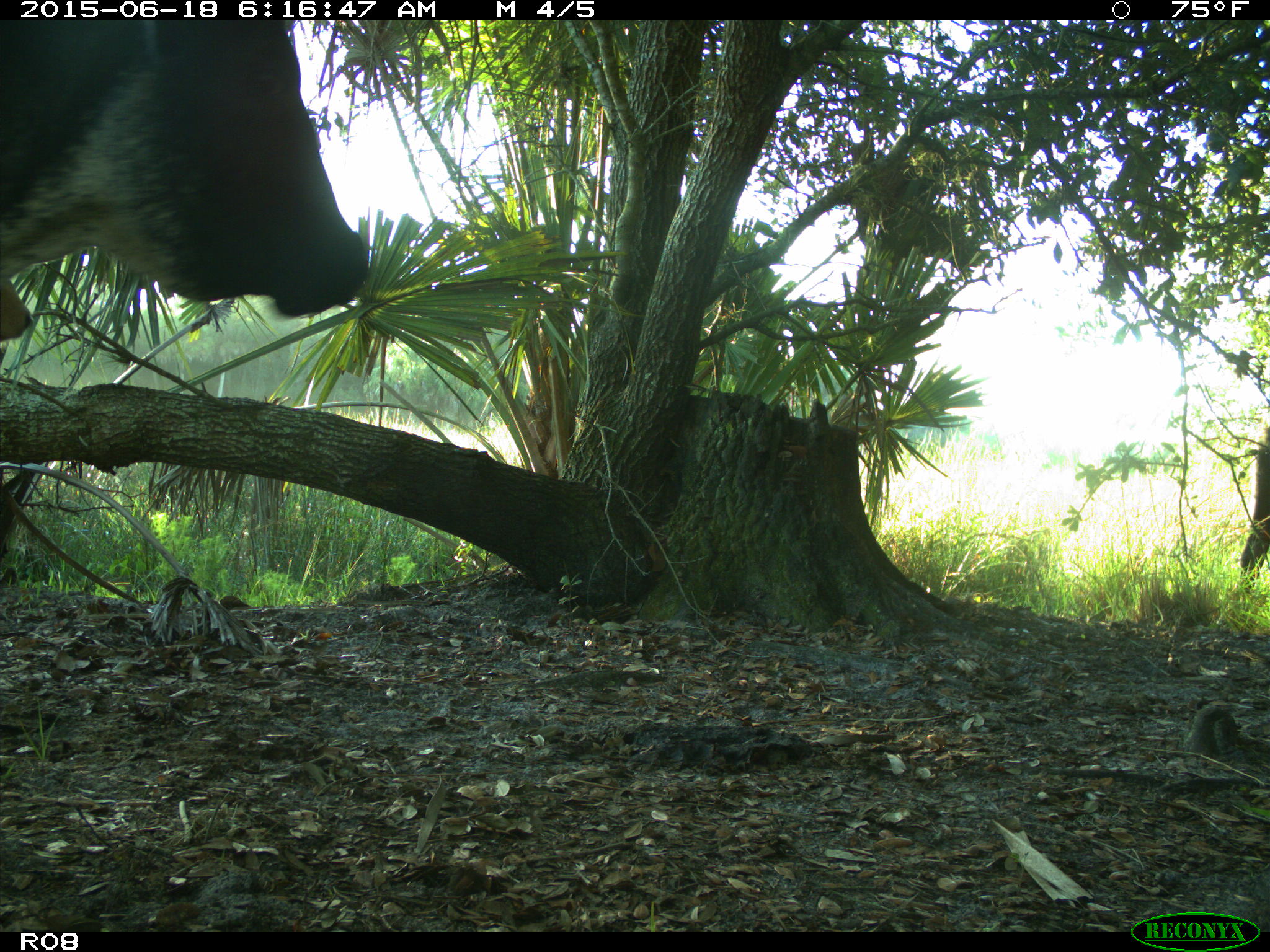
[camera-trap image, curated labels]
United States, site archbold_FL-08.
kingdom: Animalia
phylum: Chordata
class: Mammalia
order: Artiodactyla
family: Bovidae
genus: Bos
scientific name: Bos taurus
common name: domestic cow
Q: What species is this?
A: Bos taurus (domestic cow).